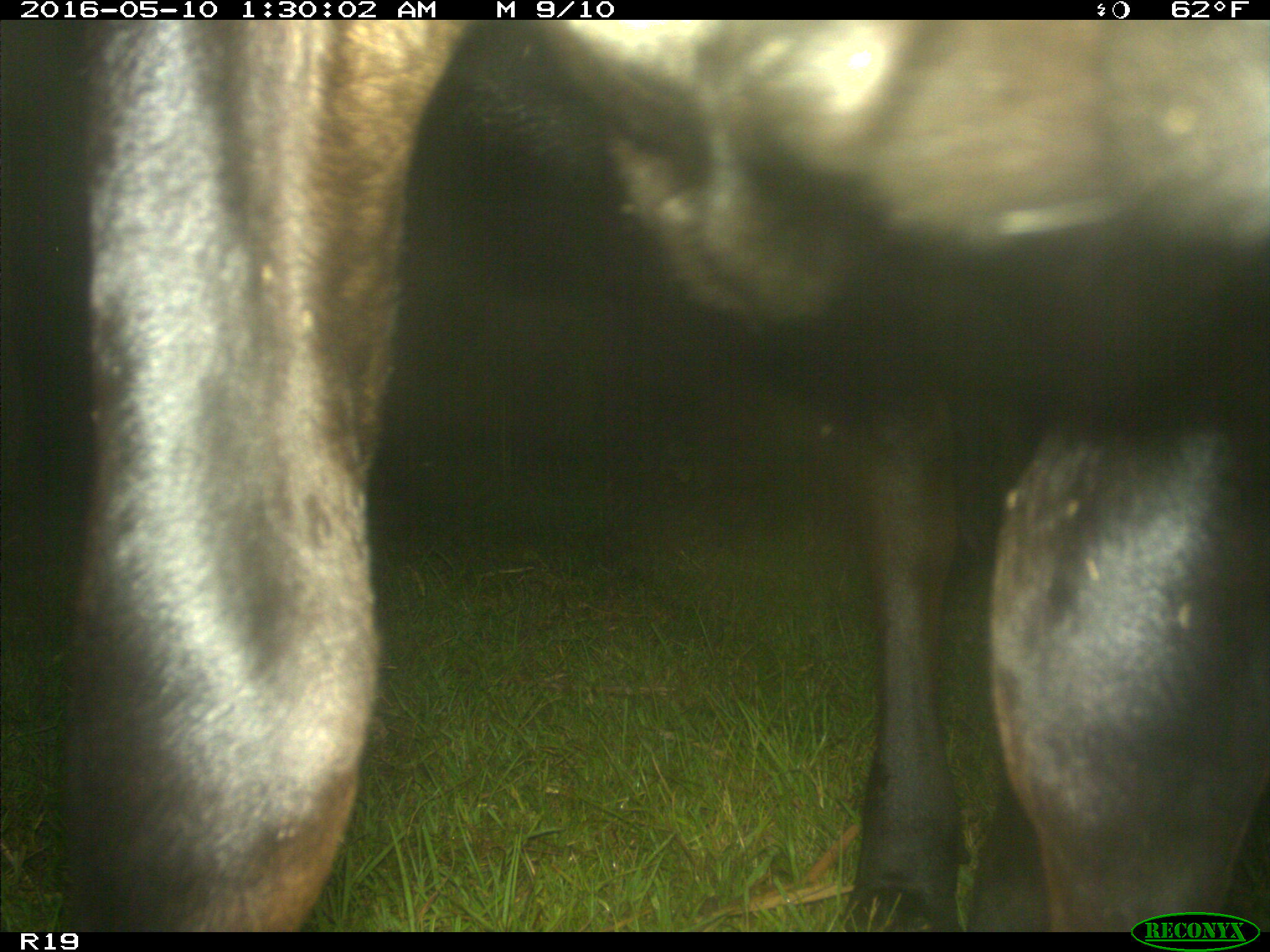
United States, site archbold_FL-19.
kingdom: Animalia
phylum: Chordata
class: Mammalia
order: Artiodactyla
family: Bovidae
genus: Bos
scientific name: Bos taurus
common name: domestic cow